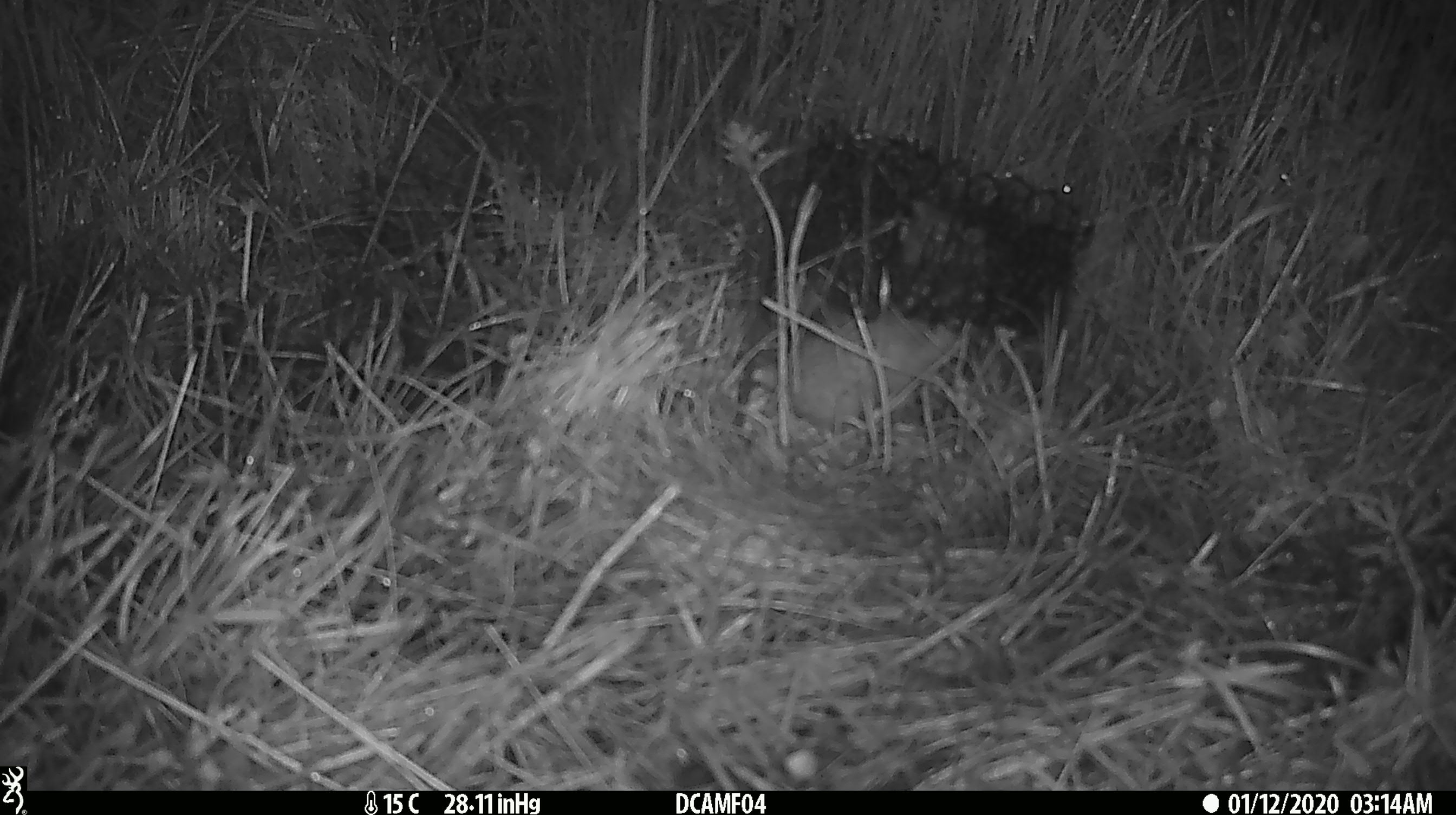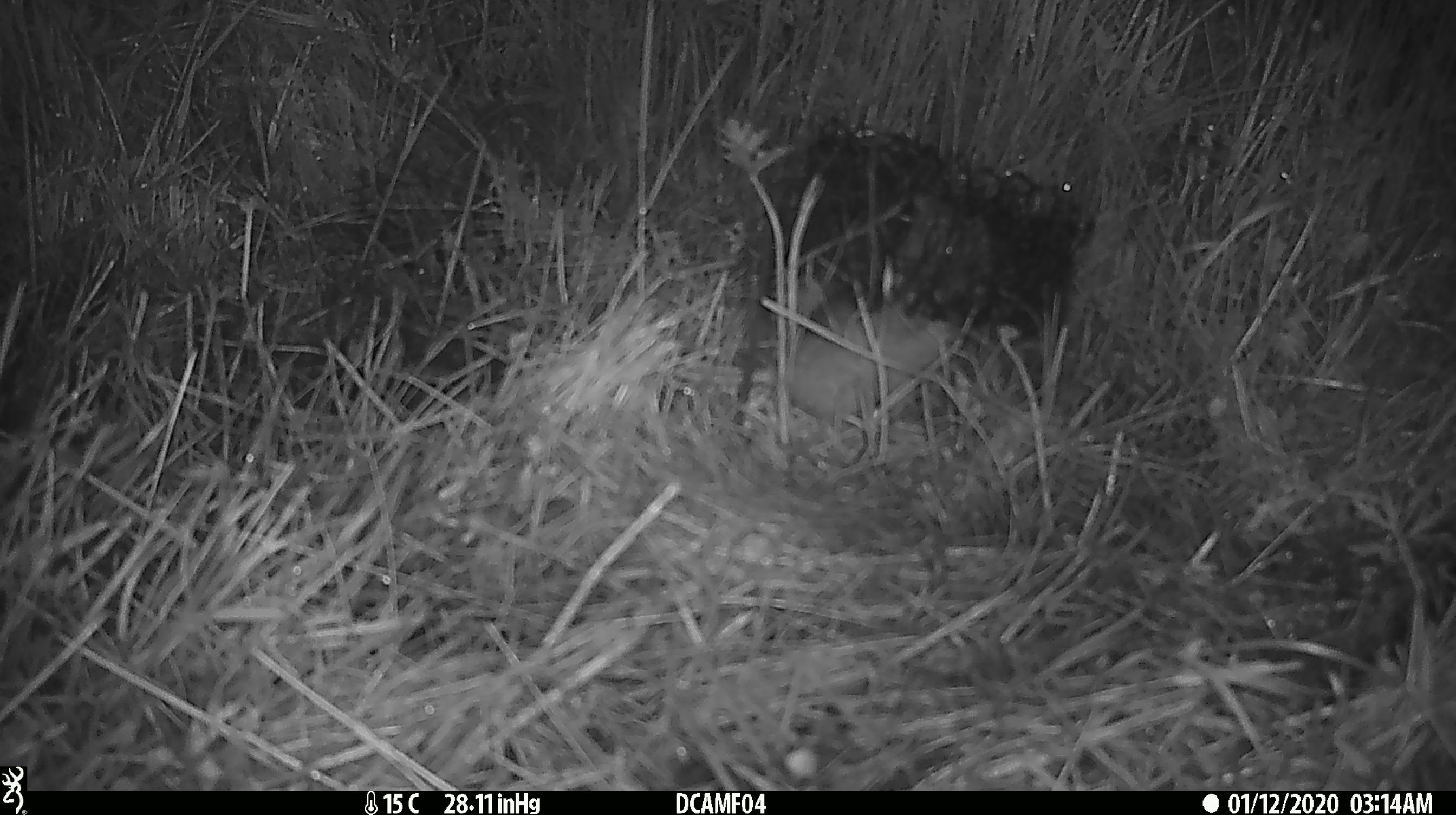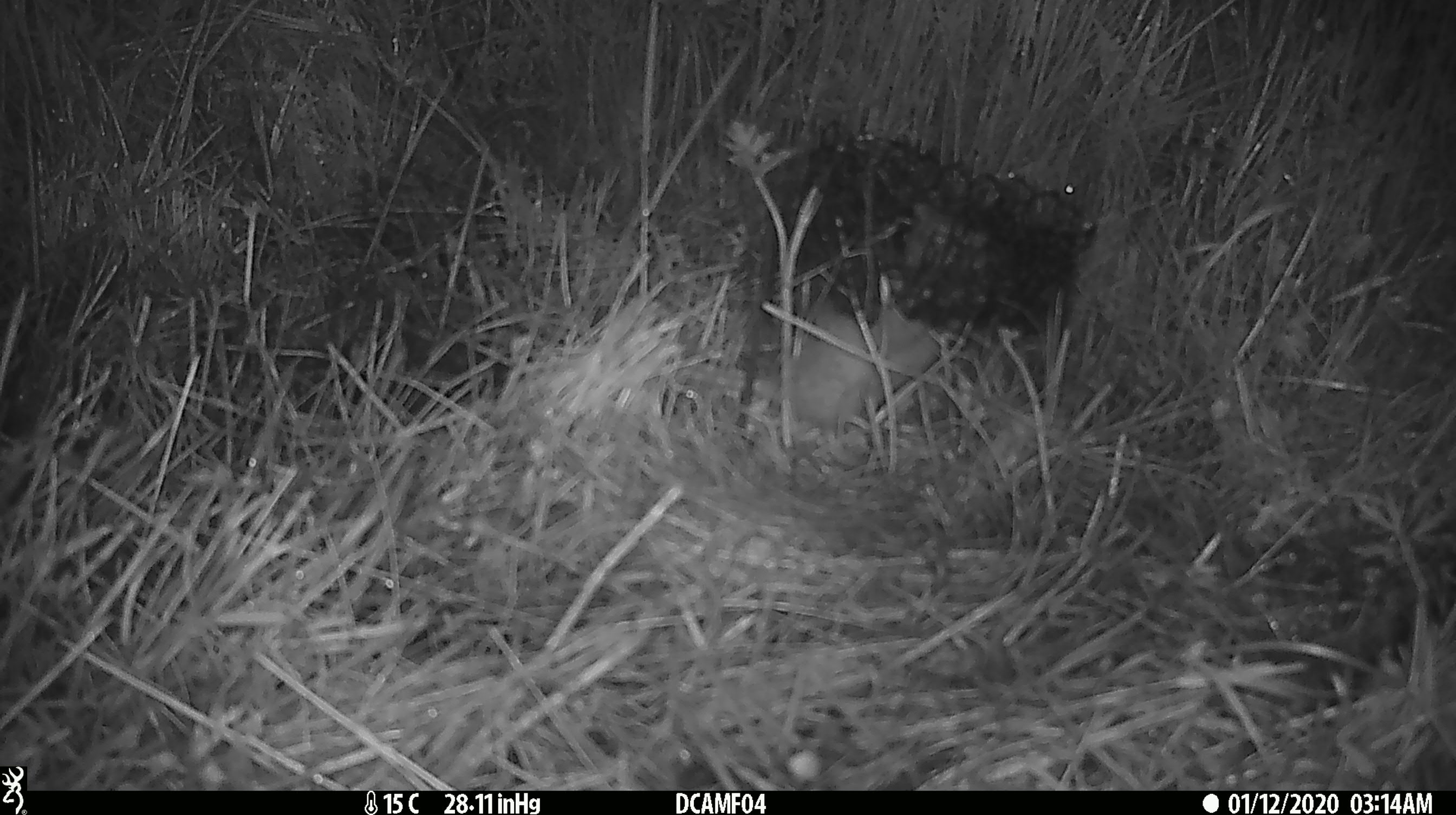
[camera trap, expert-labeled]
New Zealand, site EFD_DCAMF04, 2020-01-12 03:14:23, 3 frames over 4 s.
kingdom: Animalia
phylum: Chordata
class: Mammalia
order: Rodentia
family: Muridae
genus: Rattus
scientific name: Rattus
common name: rat